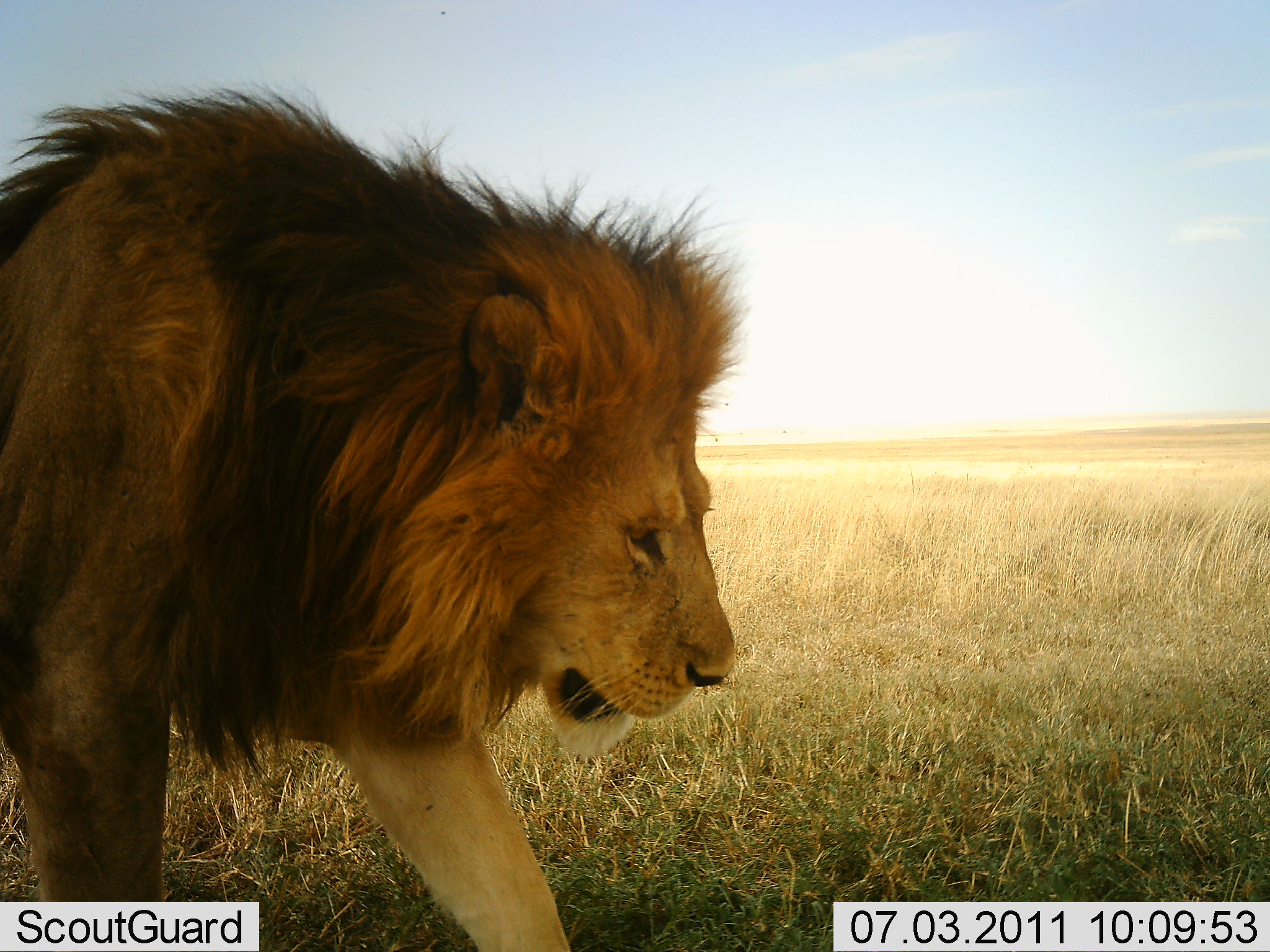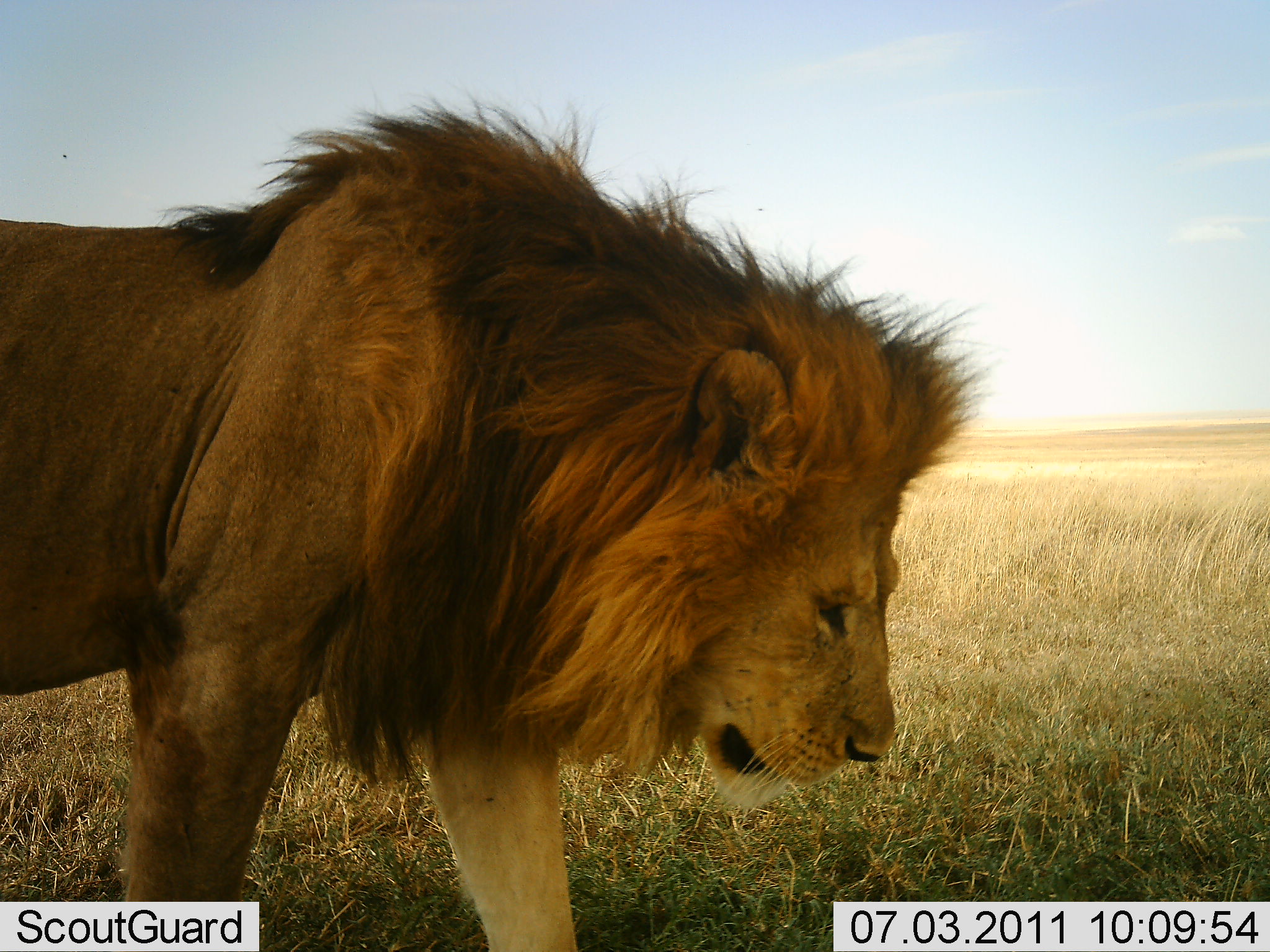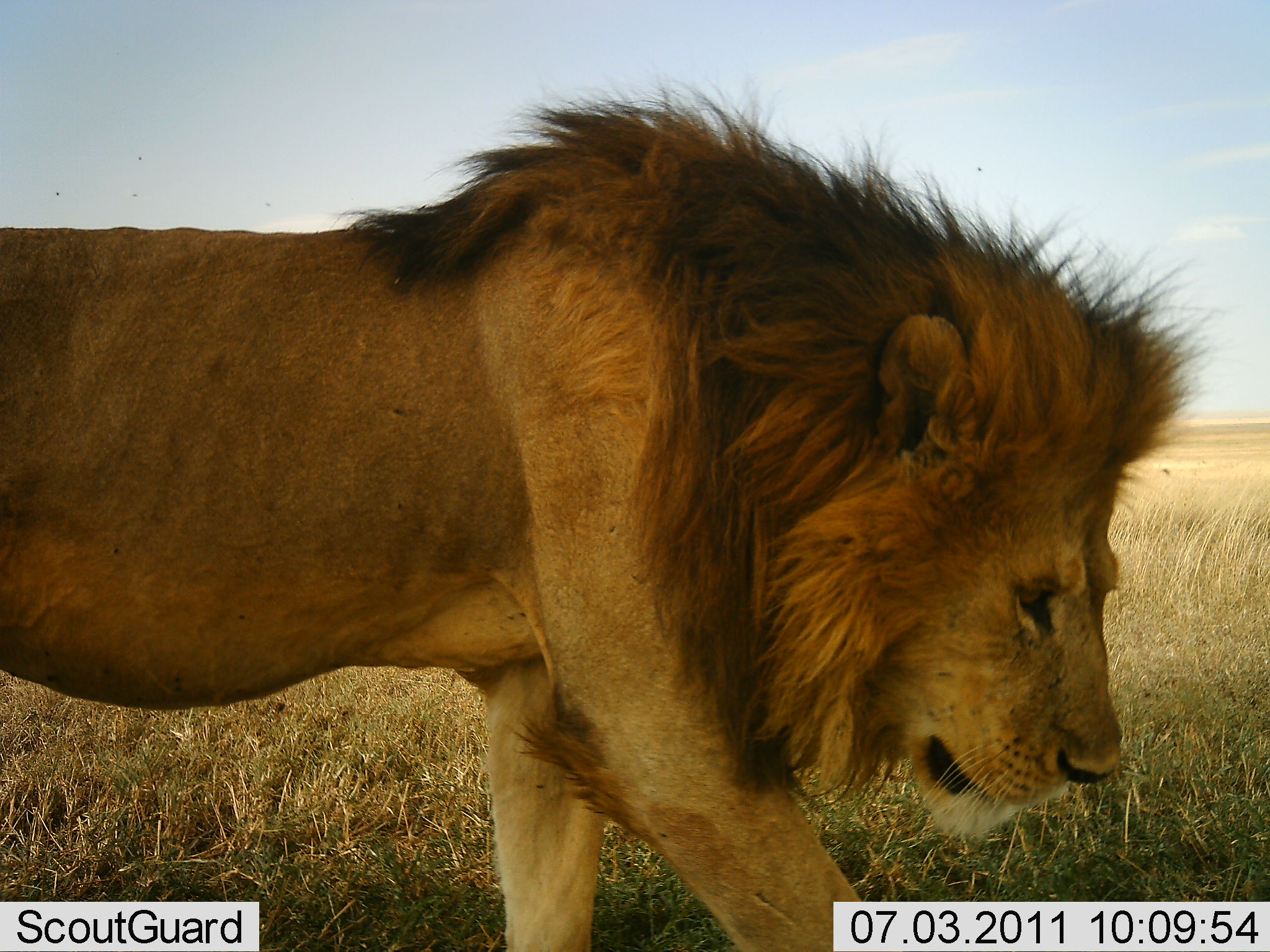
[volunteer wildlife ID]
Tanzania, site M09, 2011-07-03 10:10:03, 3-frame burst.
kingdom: Animalia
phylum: Chordata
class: Mammalia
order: Carnivora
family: Felidae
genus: Panthera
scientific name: Panthera leo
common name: lion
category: lionmale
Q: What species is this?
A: Lionmale (lion) (Panthera leo).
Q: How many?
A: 1.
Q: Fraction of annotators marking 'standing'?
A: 7%.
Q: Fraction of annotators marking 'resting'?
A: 0%.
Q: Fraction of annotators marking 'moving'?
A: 93%.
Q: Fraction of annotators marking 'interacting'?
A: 0%.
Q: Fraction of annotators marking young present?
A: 0%.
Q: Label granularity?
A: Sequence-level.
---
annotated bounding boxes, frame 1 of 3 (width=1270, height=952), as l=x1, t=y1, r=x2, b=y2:
animal: l=0, t=80, r=752, b=952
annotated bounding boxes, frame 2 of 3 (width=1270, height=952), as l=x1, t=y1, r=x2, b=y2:
animal: l=0, t=87, r=992, b=951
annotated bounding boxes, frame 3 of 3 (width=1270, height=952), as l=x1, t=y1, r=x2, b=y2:
animal: l=0, t=77, r=1232, b=951